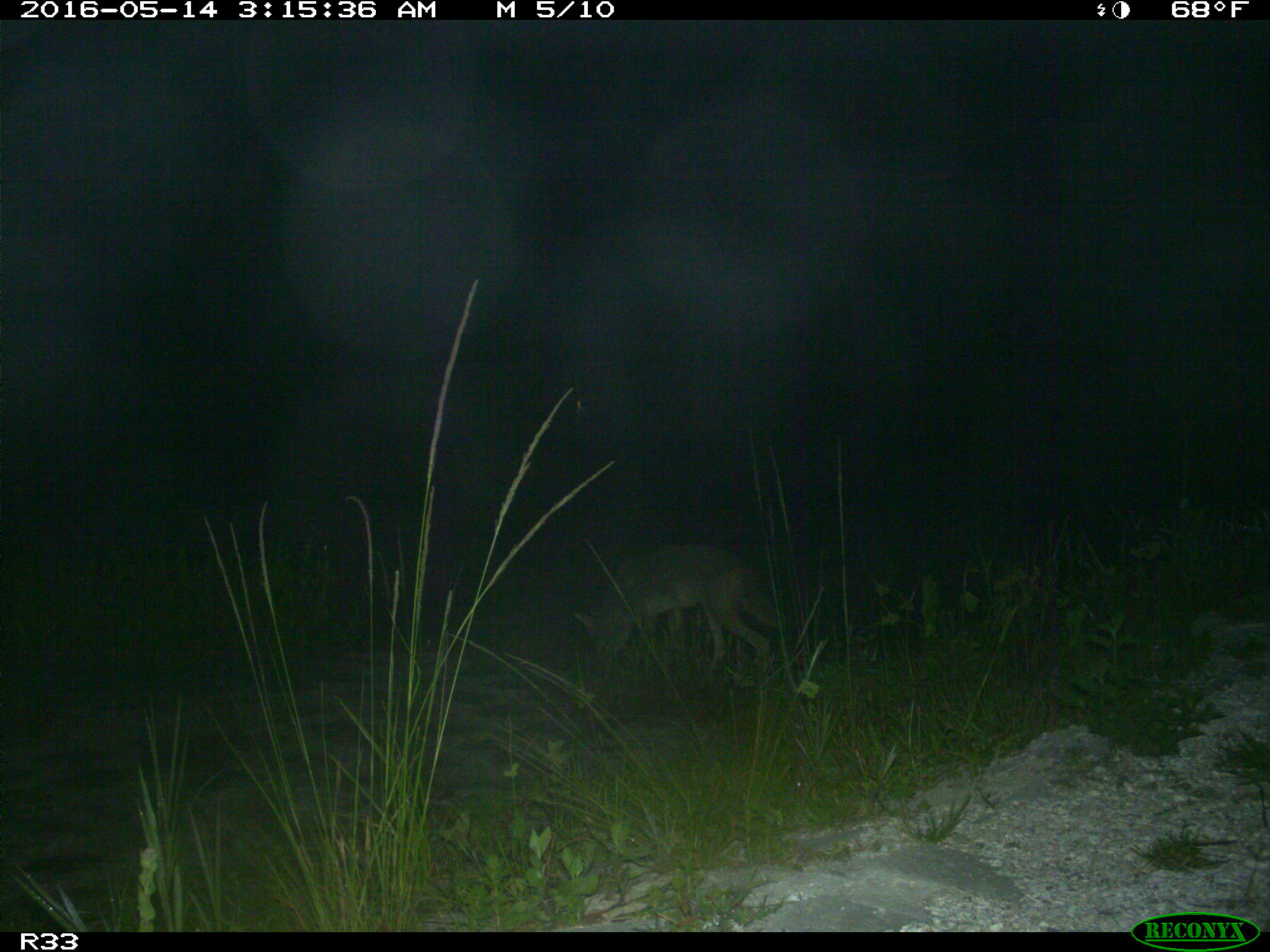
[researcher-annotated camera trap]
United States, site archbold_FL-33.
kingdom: Animalia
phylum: Chordata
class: Mammalia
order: Carnivora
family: Canidae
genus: Canis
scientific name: Canis latrans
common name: coyote